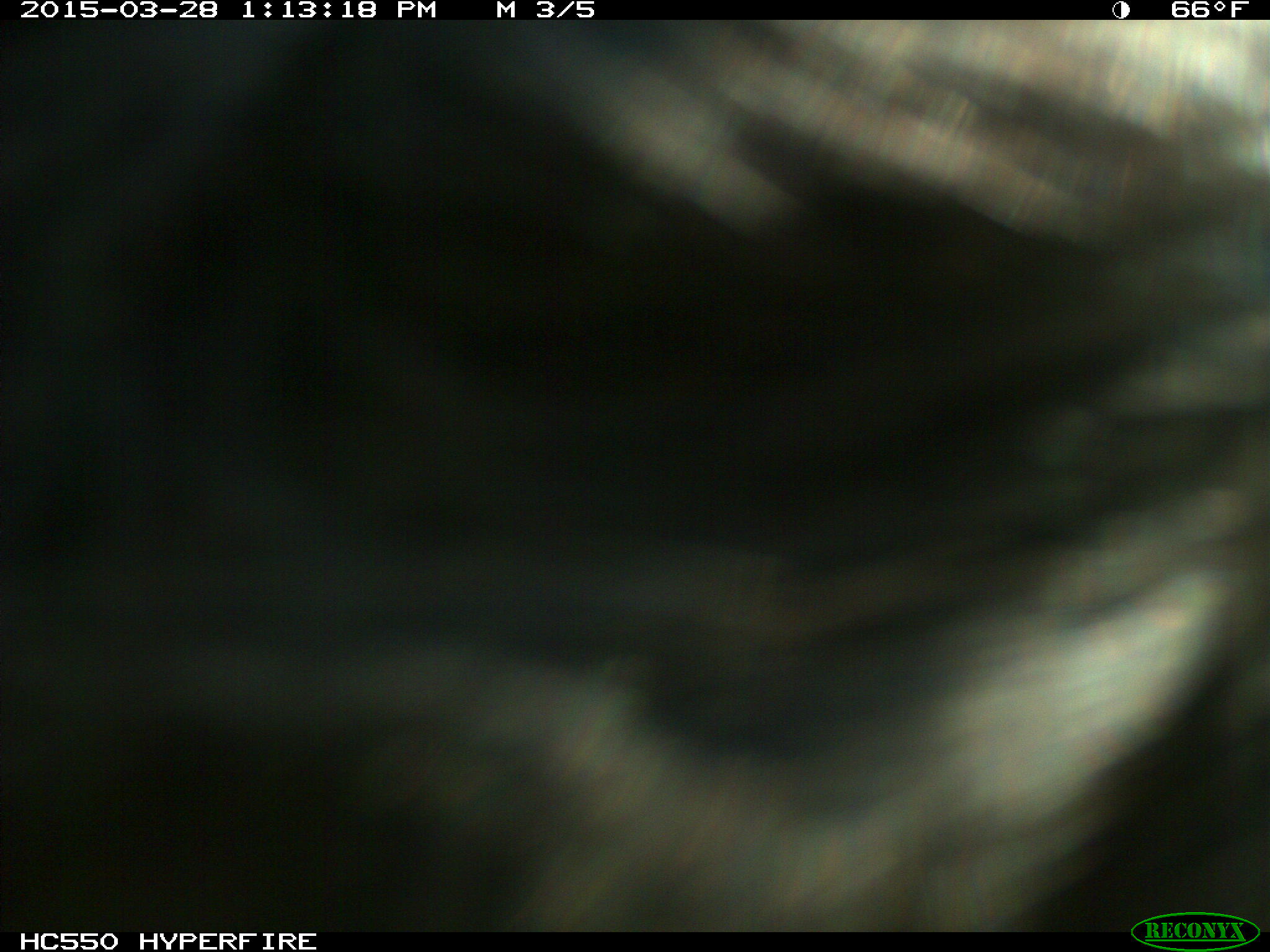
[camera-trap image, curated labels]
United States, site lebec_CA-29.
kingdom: Animalia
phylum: Chordata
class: Mammalia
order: Artiodactyla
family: Bovidae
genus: Bos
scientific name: Bos taurus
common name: domestic cow